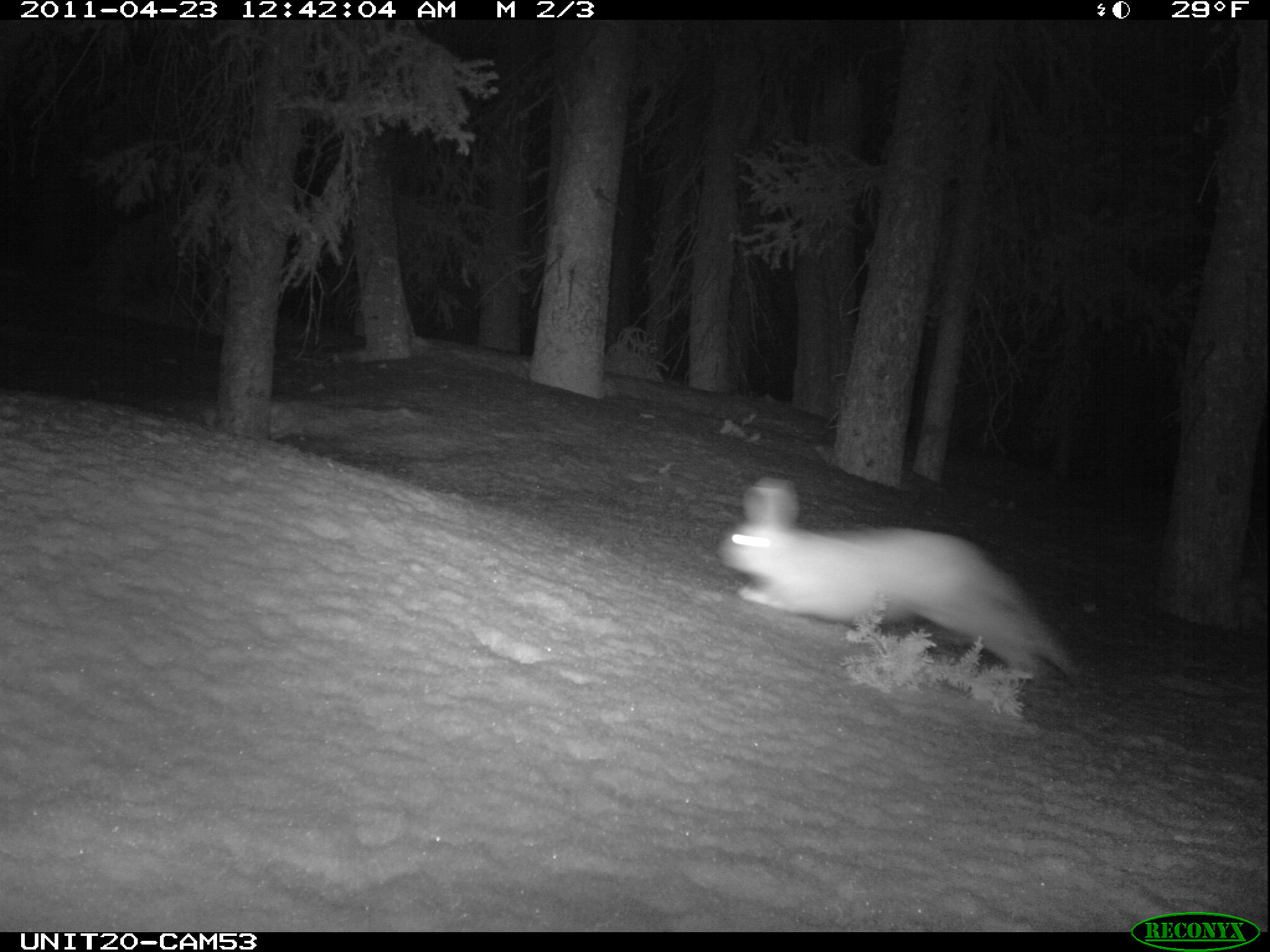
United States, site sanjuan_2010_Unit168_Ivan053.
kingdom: Animalia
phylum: Chordata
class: Mammalia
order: Lagomorpha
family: Leporidae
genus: Lepus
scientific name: Lepus americanus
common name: snowshoe hare